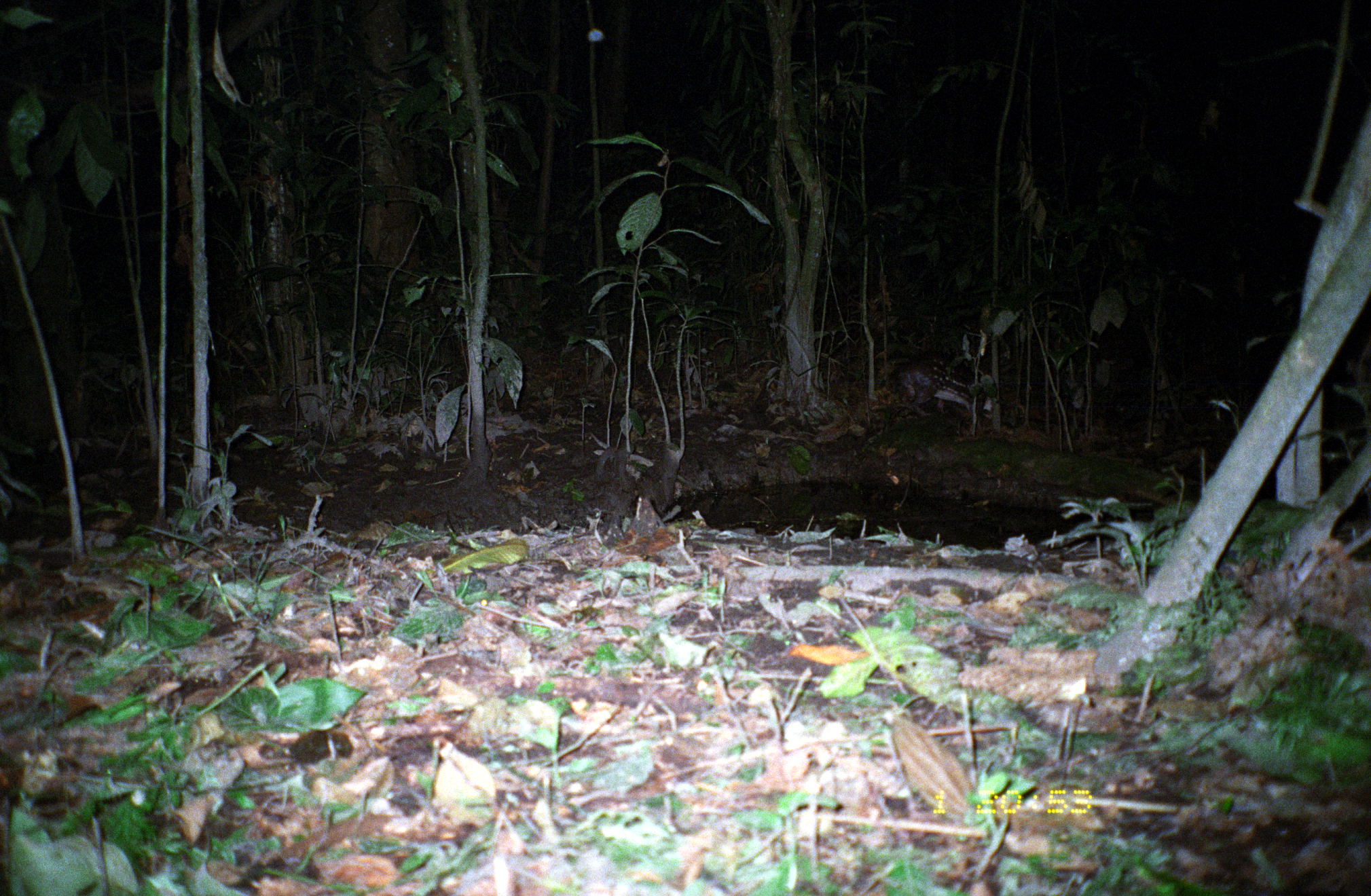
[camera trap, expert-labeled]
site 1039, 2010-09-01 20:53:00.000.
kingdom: Animalia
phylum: Chordata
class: Mammalia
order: Rodentia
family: Cuniculidae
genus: Cuniculus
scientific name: Cuniculus paca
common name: spotted paca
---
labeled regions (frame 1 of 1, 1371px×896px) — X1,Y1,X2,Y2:
cuniculus paca: 886,350,993,431